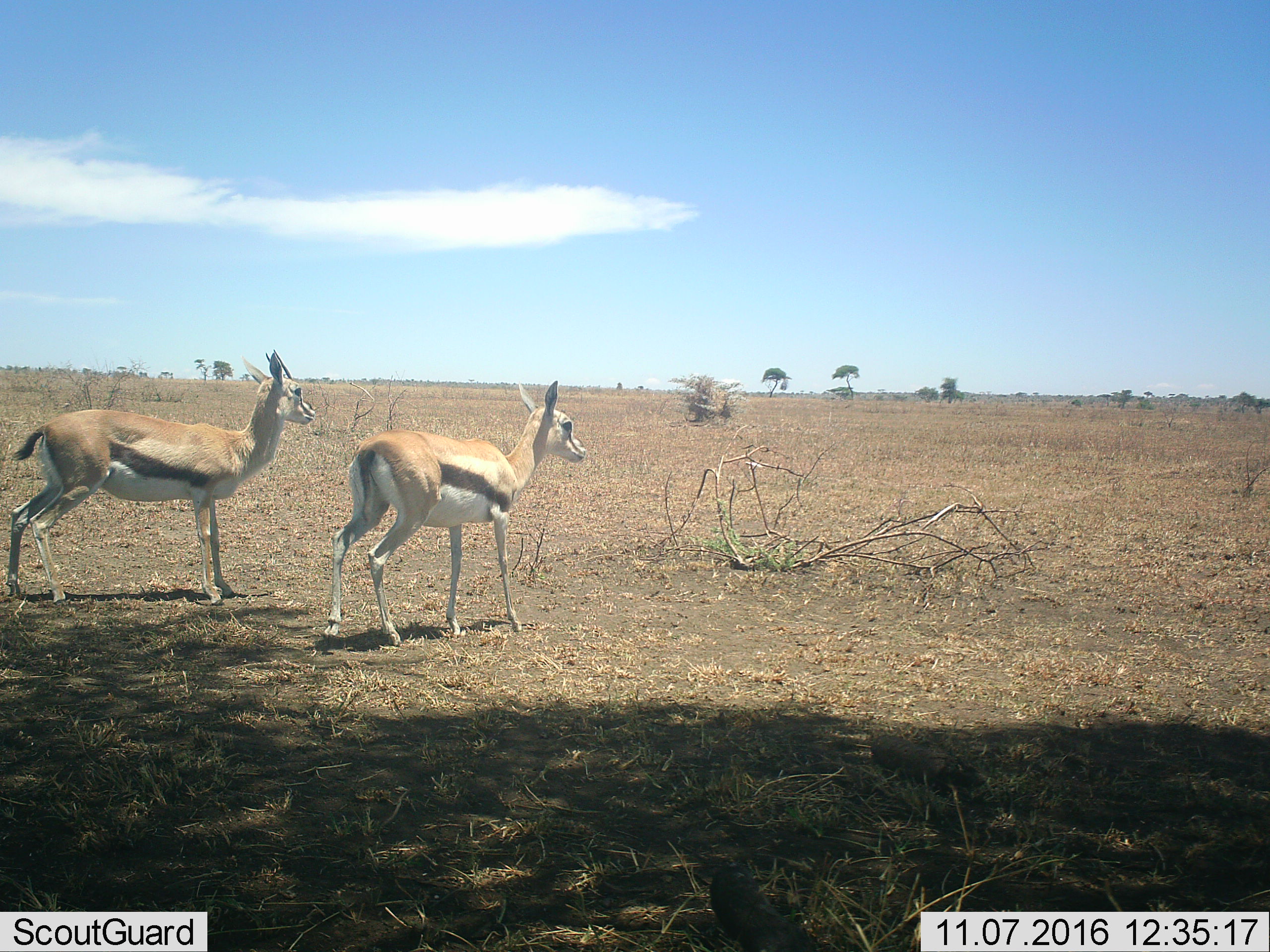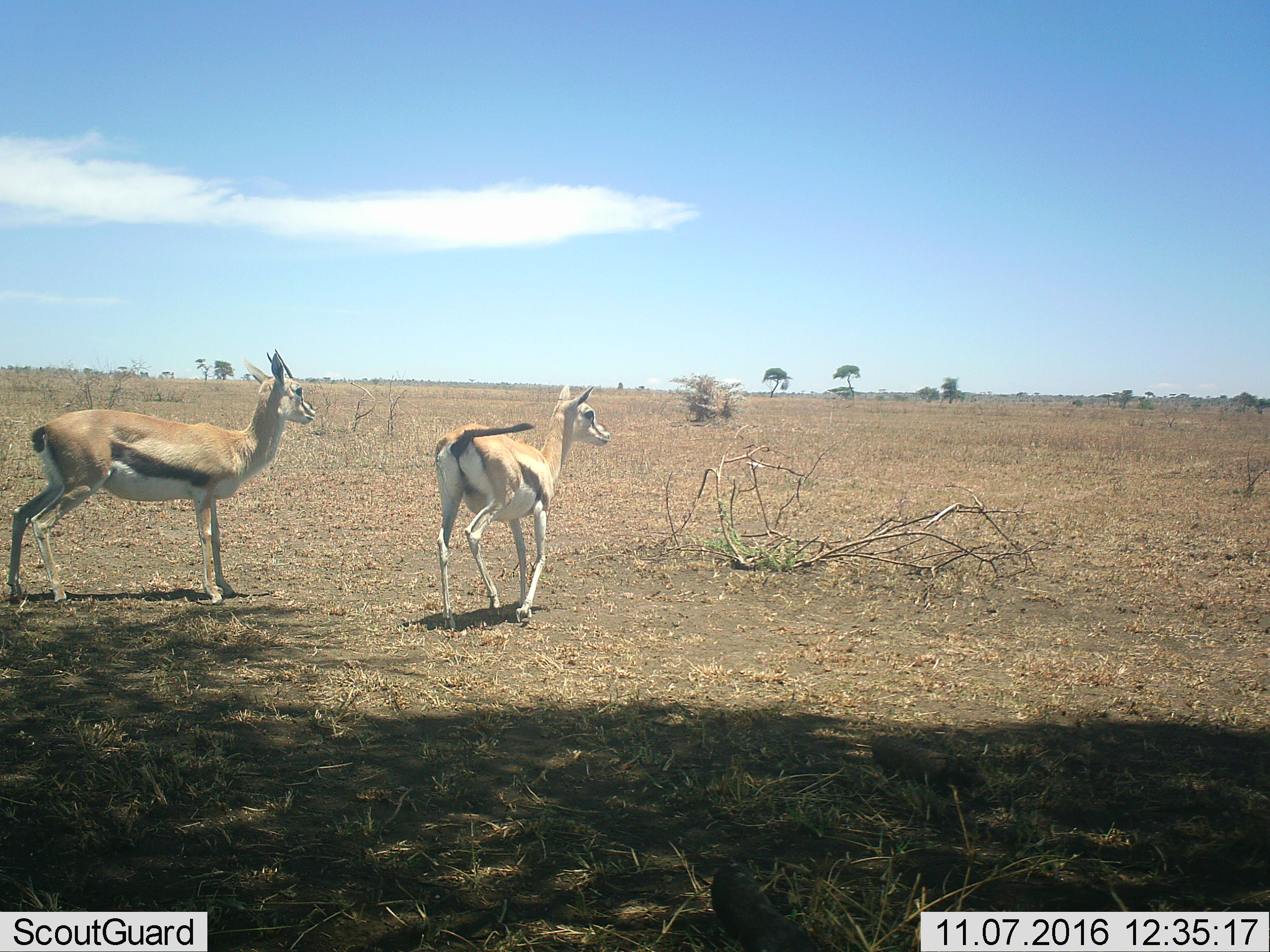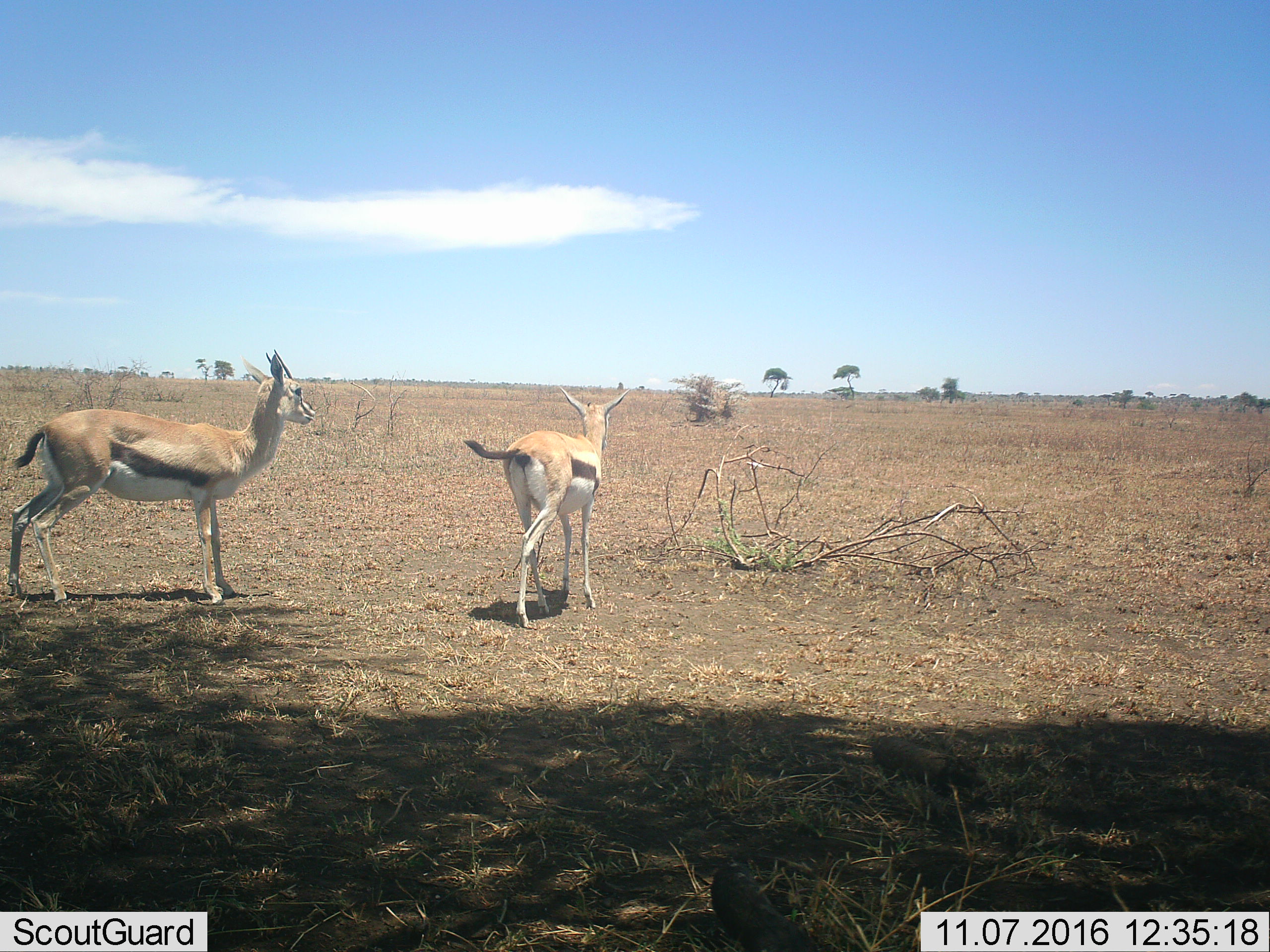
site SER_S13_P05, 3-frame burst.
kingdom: Animalia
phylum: Chordata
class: Mammalia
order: Artiodactyla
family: Bovidae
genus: Eudorcas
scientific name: Eudorcas thomsonii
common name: thomson's gazelle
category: gazellethomsons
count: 2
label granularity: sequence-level